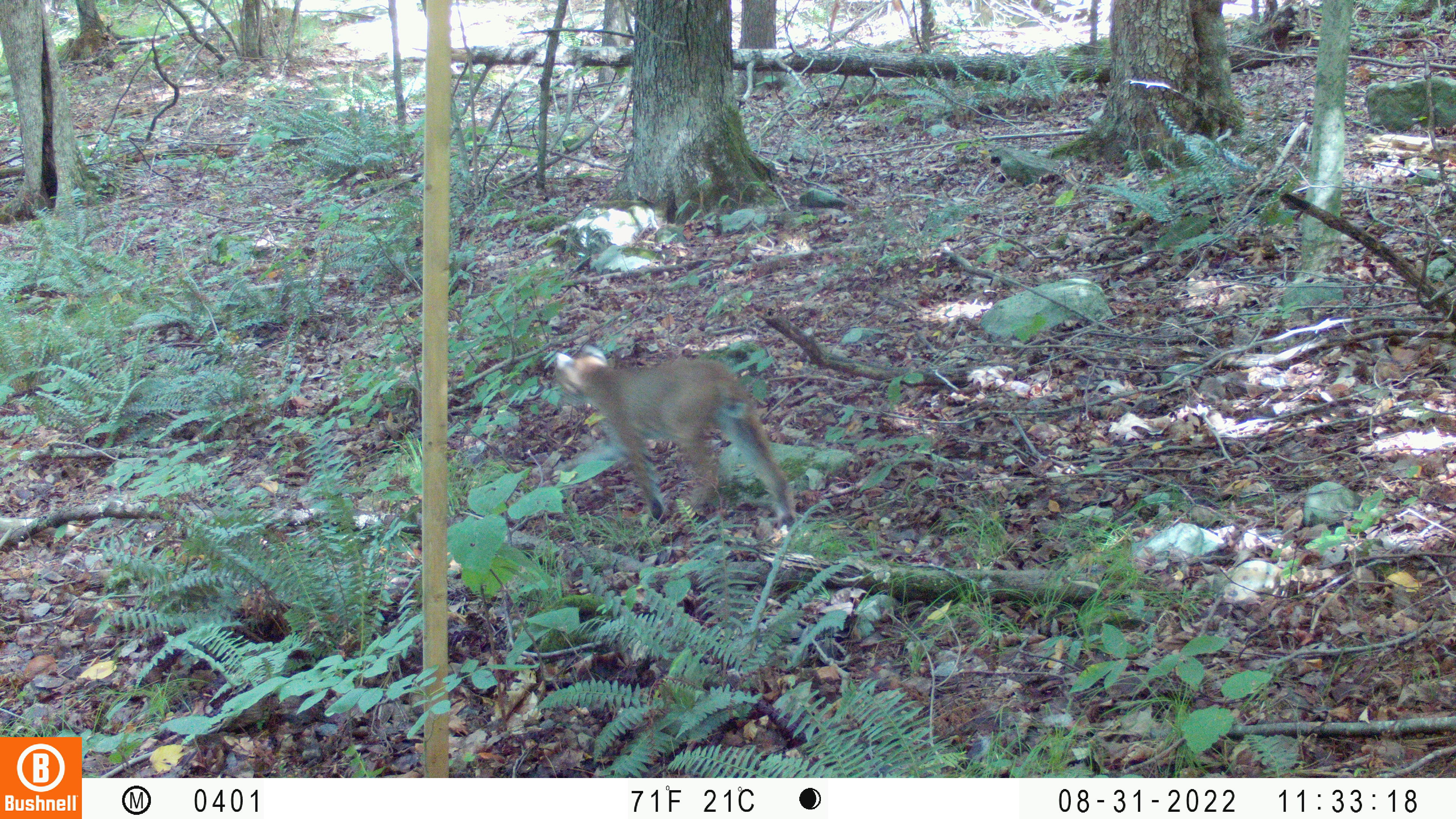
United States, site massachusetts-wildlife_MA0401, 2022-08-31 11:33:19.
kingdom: Animalia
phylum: Chordata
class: Mammalia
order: Carnivora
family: Felidae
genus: Lynx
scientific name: Lynx rufus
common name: bobcat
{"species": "bobcat (Lynx rufus)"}